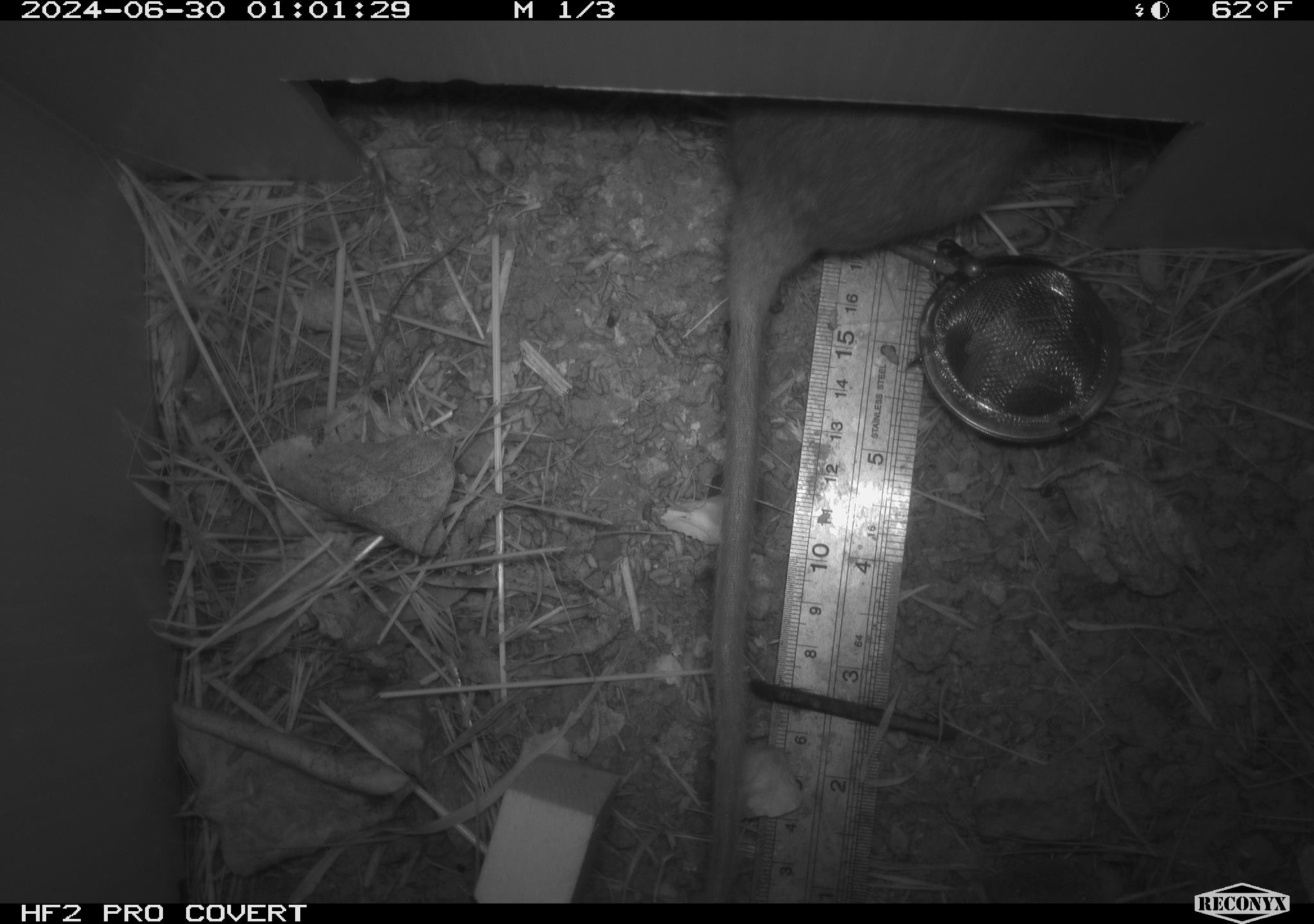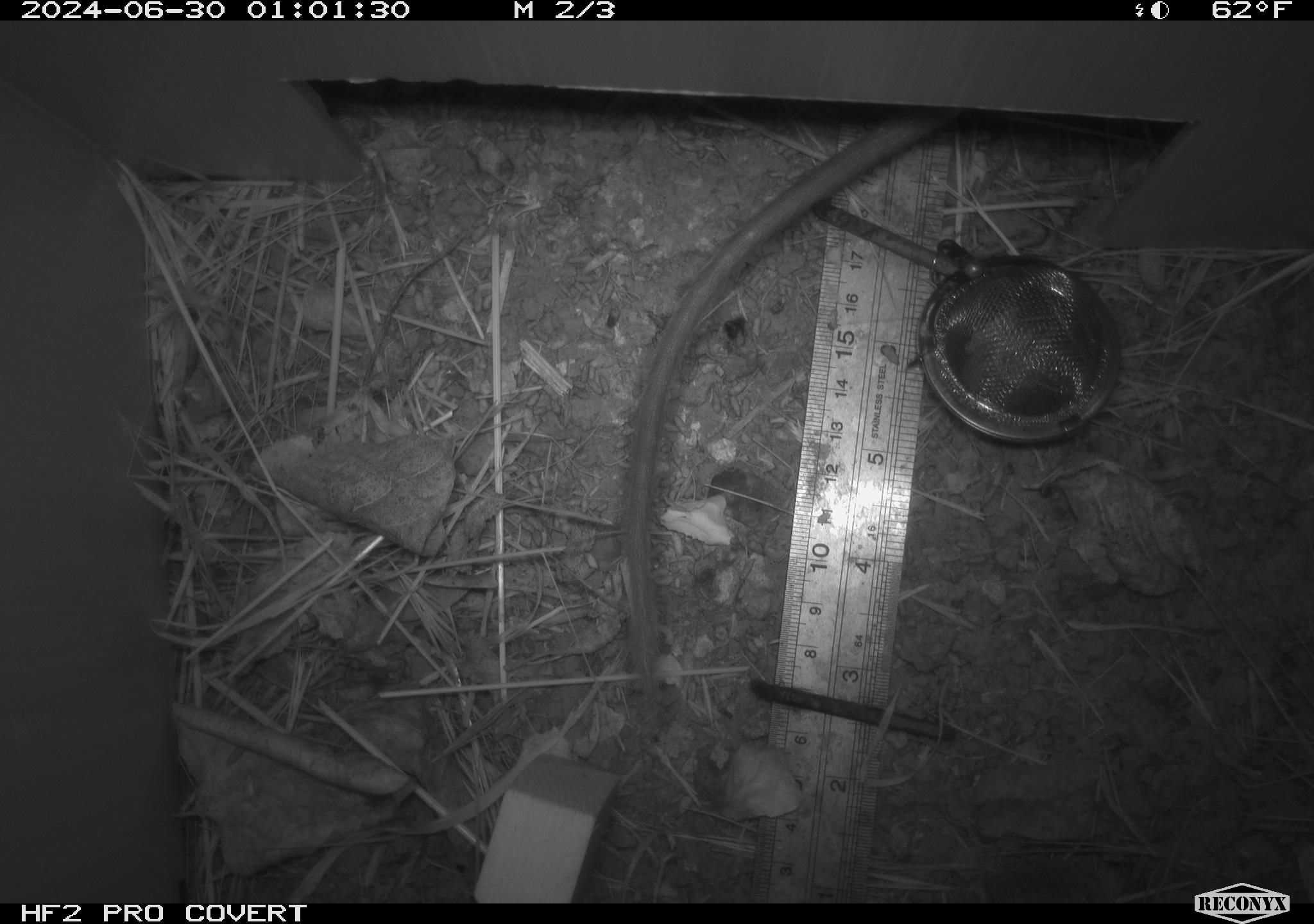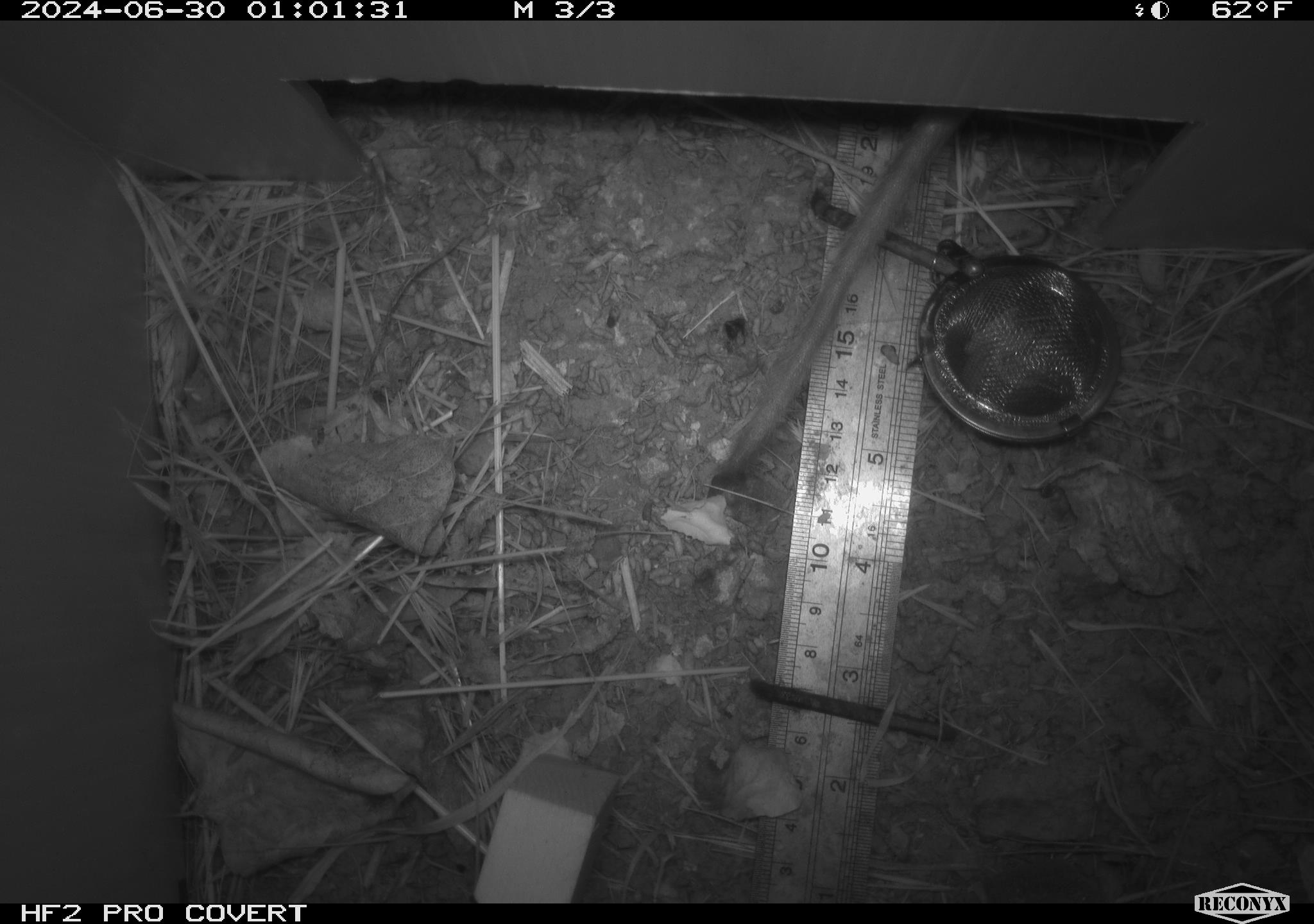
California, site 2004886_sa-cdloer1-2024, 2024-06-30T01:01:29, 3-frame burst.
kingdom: Animalia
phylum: Chordata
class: Mammalia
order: Rodentia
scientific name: Rodentia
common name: woodrat or rat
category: woodrat or rat species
Woodrat or rat species (woodrat or rat) (Rodentia).